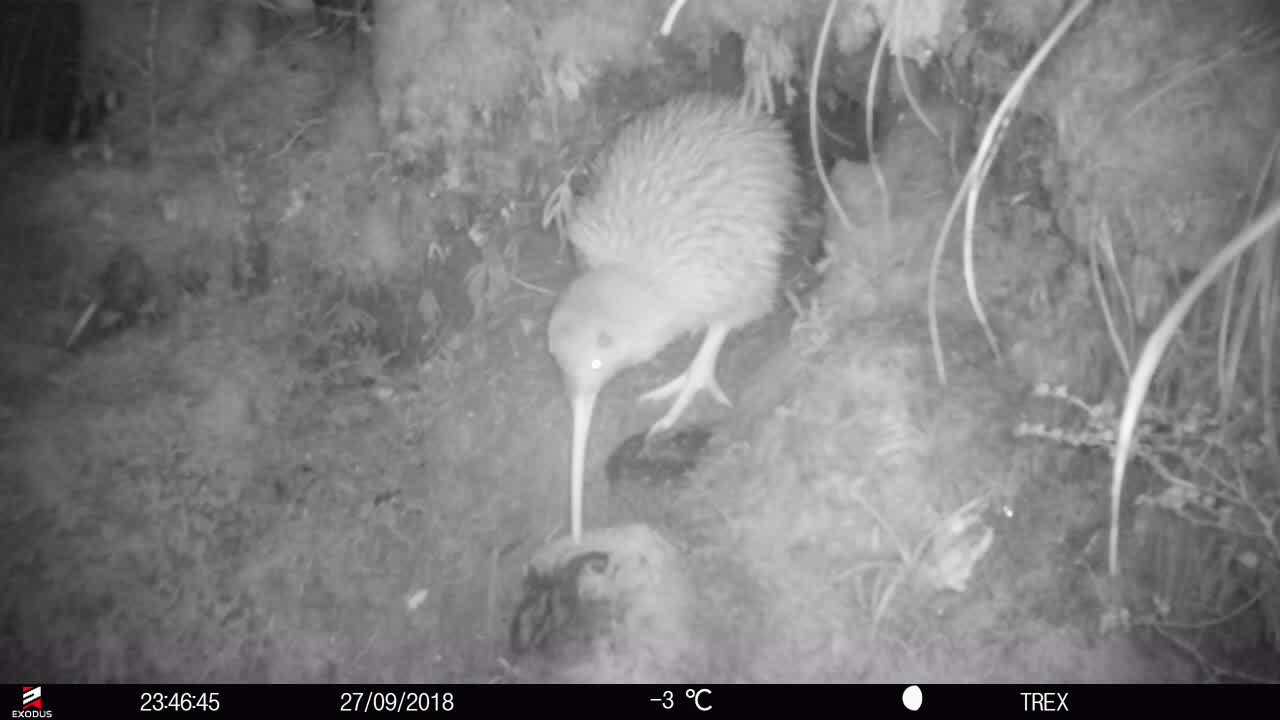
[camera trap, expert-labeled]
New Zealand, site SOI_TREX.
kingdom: Animalia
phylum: Chordata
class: Aves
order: Apterygiformes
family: Apterygidae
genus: Apteryx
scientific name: Apteryx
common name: kiwi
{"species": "kiwi (Apteryx)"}